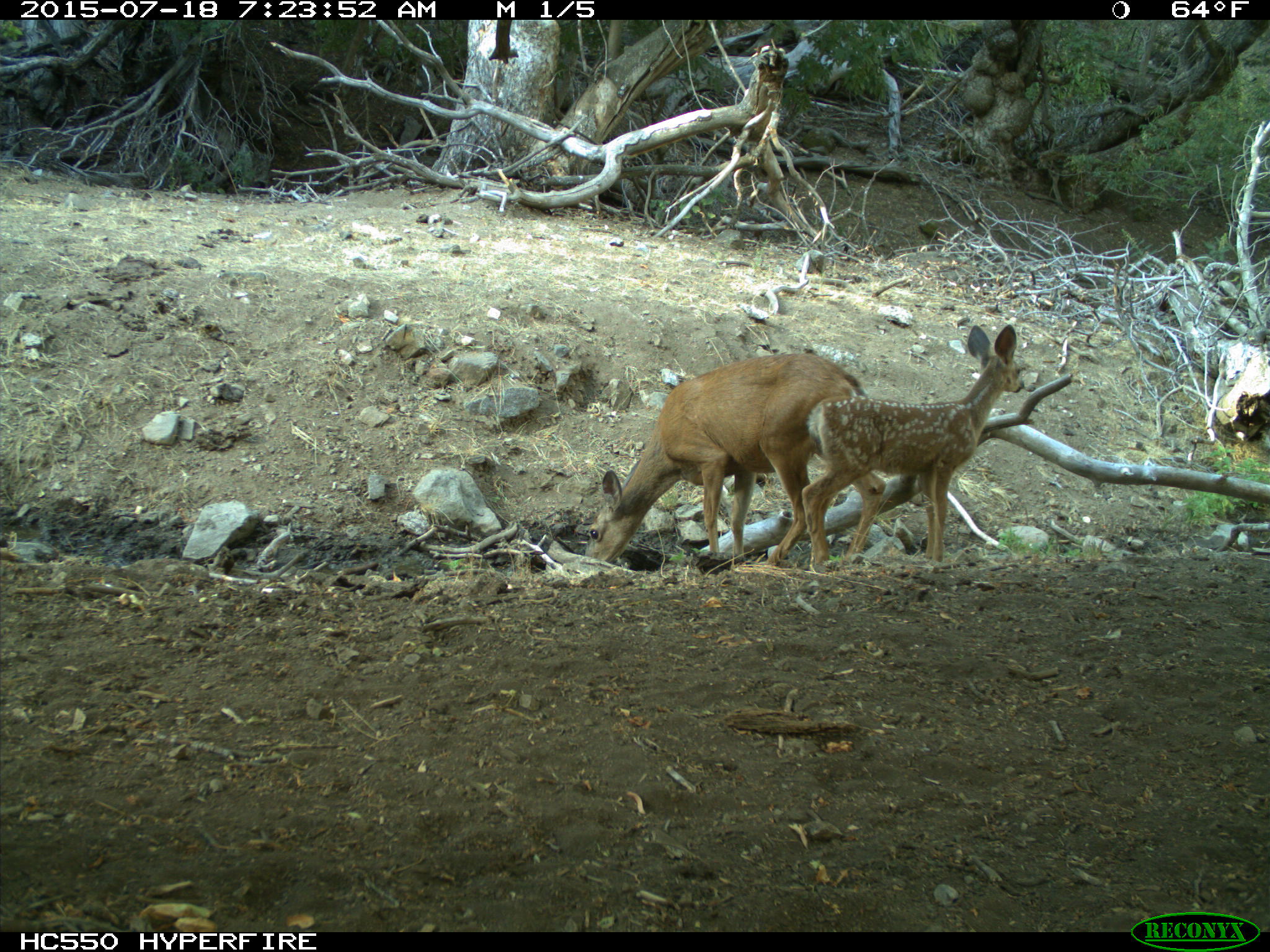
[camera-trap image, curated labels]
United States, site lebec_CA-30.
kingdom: Animalia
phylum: Chordata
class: Mammalia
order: Artiodactyla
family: Cervidae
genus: Odocoileus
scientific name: Odocoileus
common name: deer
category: unidentified deer